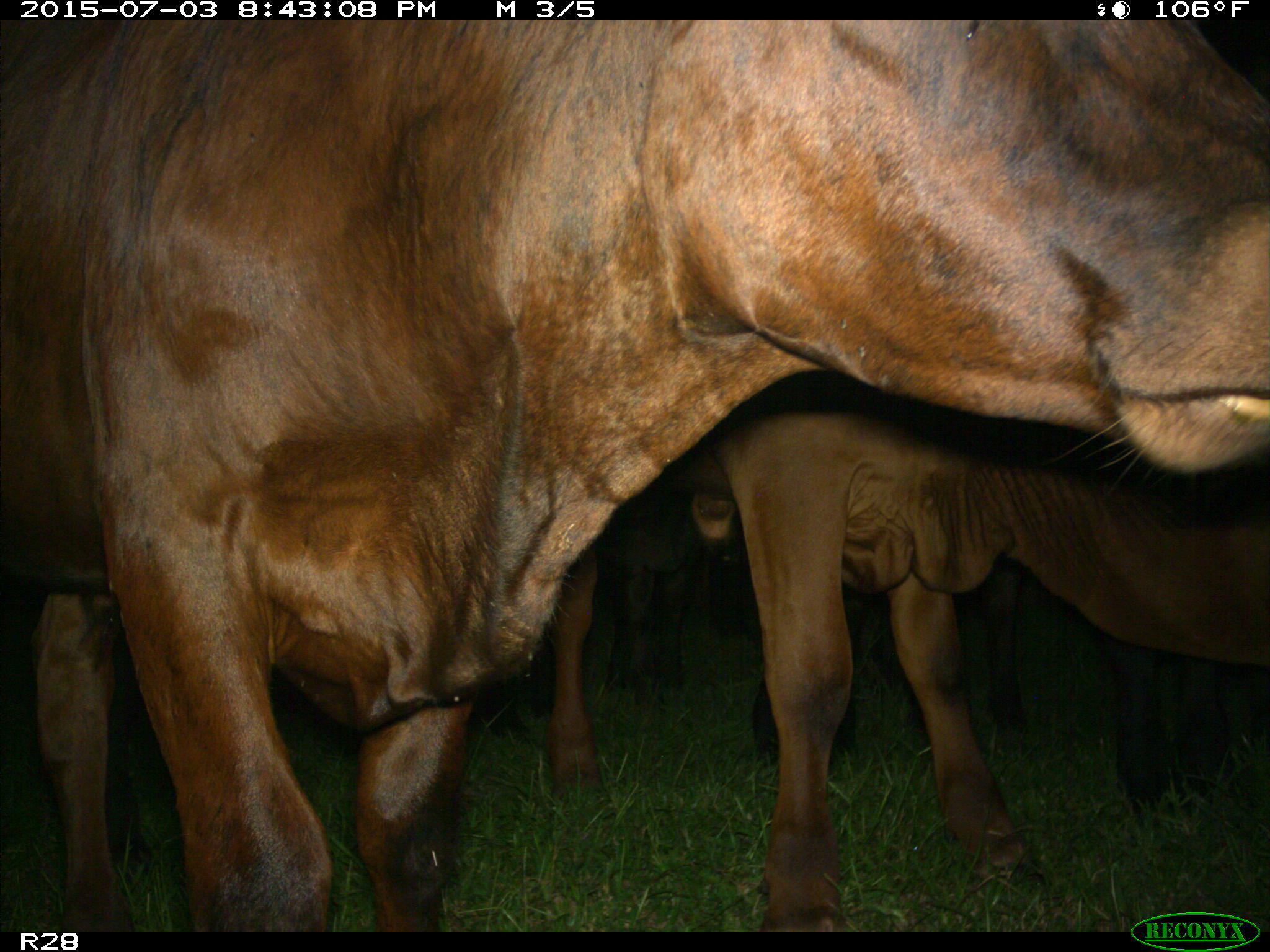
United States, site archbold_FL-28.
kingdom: Animalia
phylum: Chordata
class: Mammalia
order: Artiodactyla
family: Bovidae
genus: Bos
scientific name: Bos taurus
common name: domestic cow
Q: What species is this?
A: Bos taurus (domestic cow).